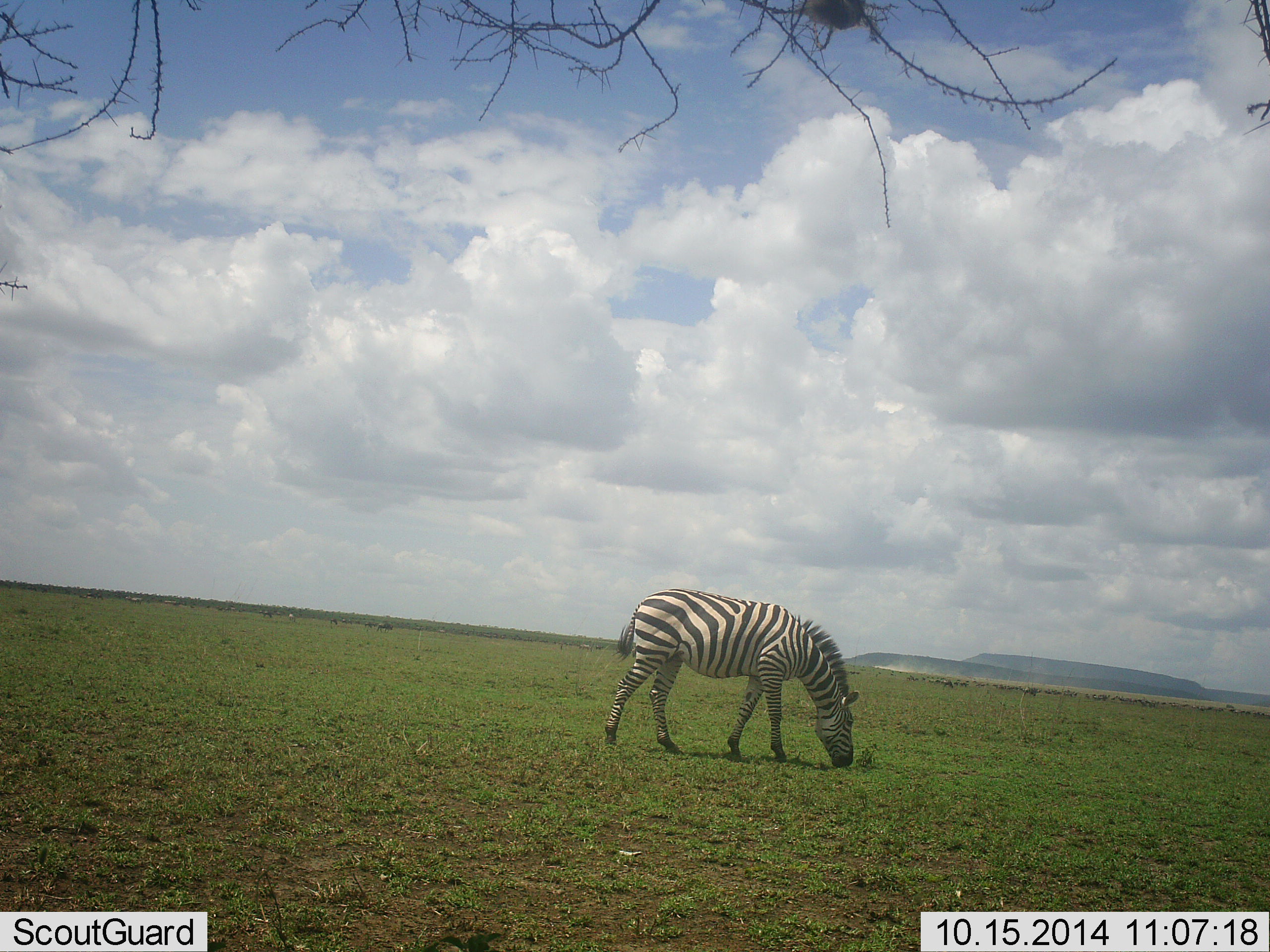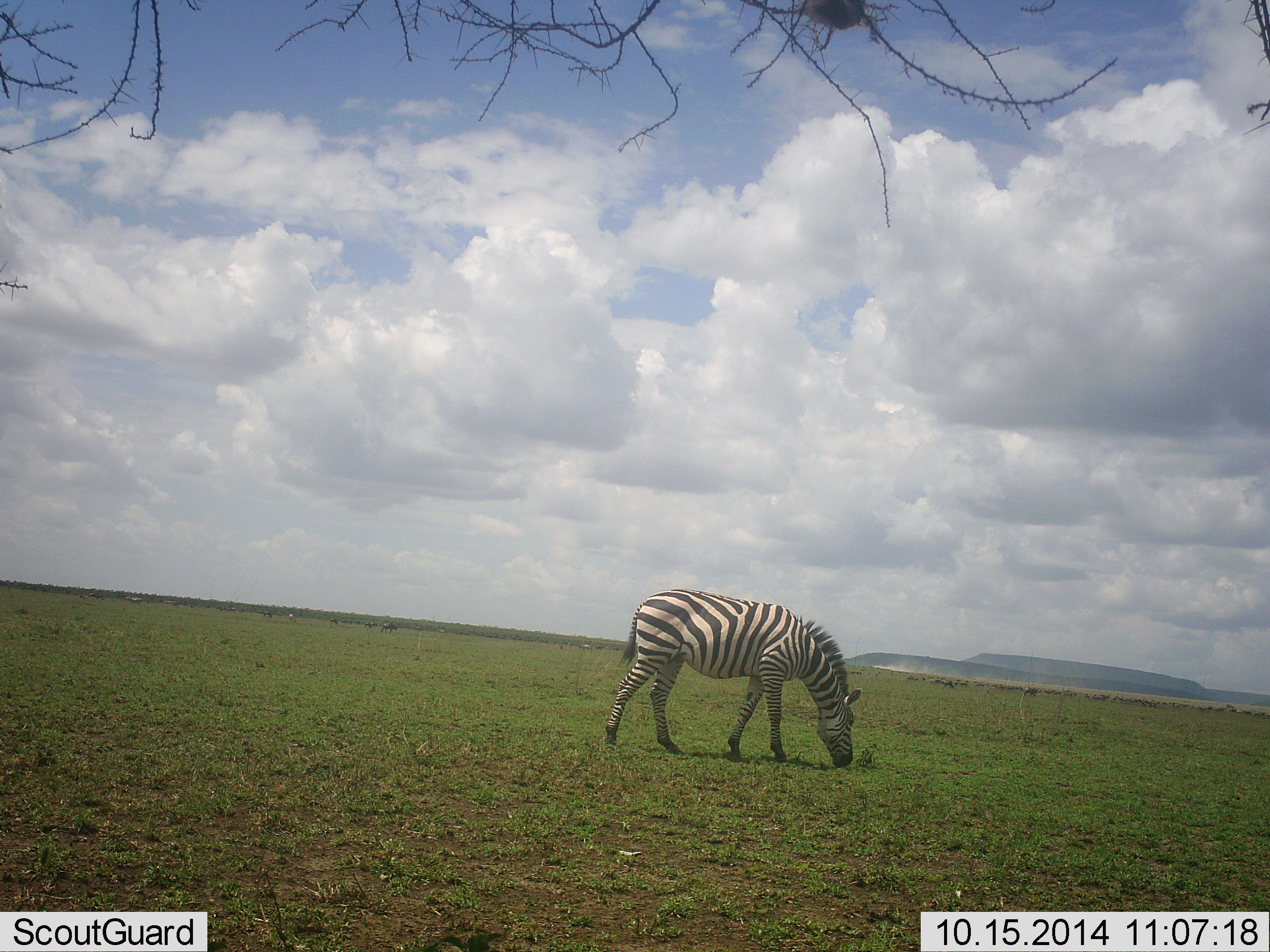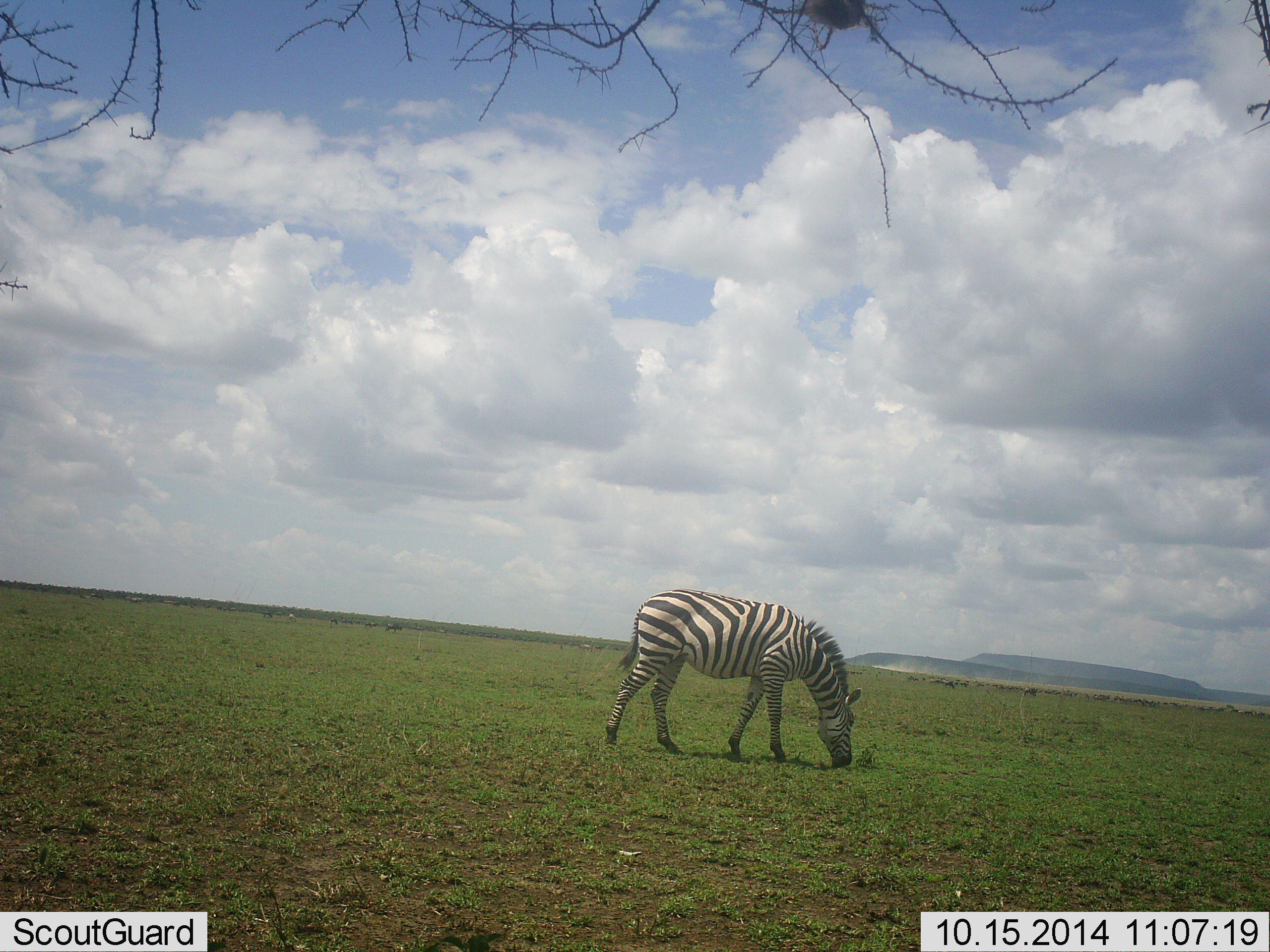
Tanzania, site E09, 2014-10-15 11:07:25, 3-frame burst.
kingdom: Animalia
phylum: Chordata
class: Mammalia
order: Perissodactyla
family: Equidae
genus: Equus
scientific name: Equus quagga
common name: plains zebra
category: zebra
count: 1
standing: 10%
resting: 0%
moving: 10%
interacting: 0%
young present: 0%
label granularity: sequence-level